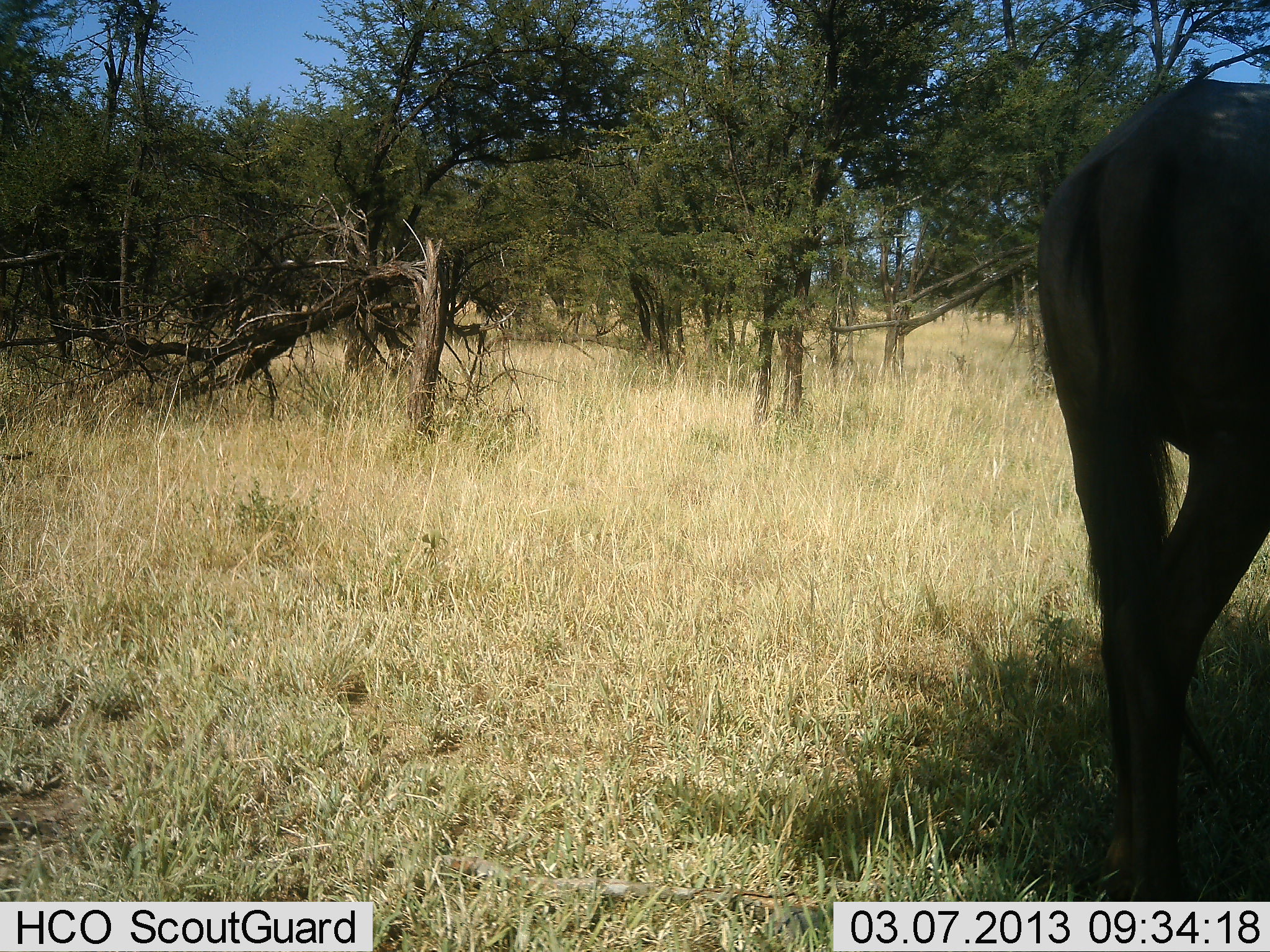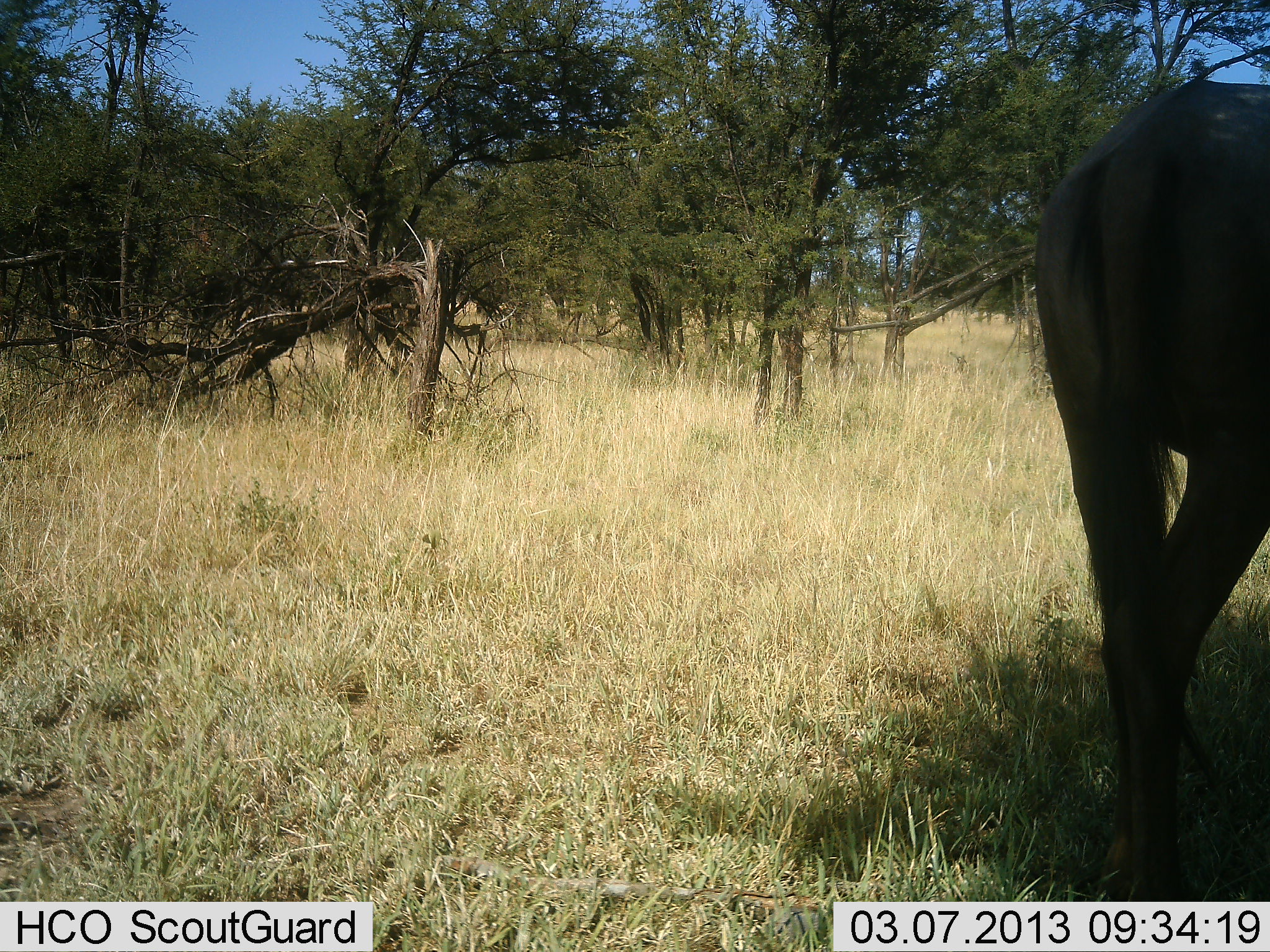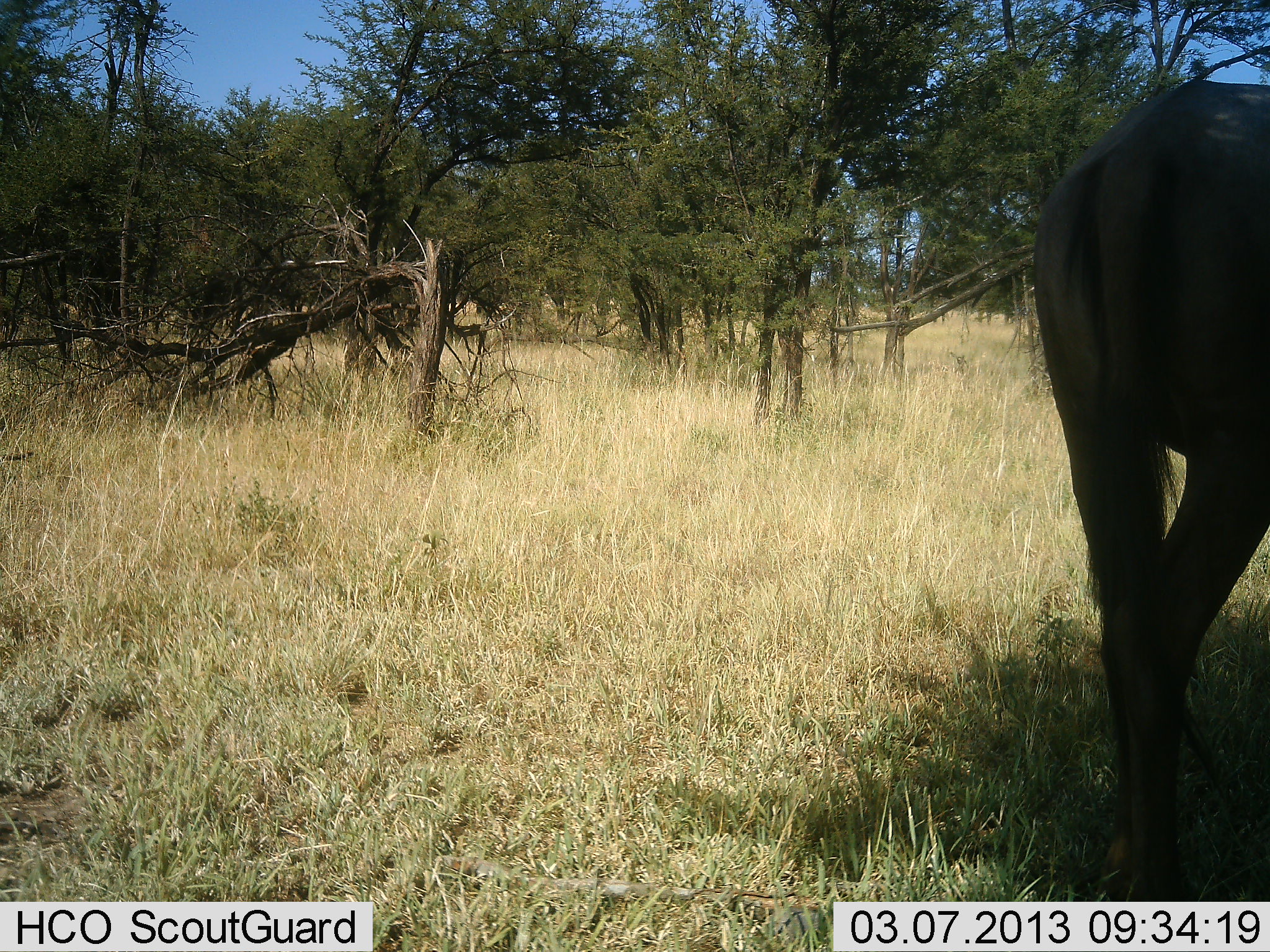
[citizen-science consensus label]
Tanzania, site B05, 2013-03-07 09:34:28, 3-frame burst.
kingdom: Animalia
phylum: Chordata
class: Mammalia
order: Artiodactyla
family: Bovidae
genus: Connochaetes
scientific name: Connochaetes taurinus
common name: blue wildebeest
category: wildebeest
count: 1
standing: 88%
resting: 0%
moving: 12%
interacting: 0%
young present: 0%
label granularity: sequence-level